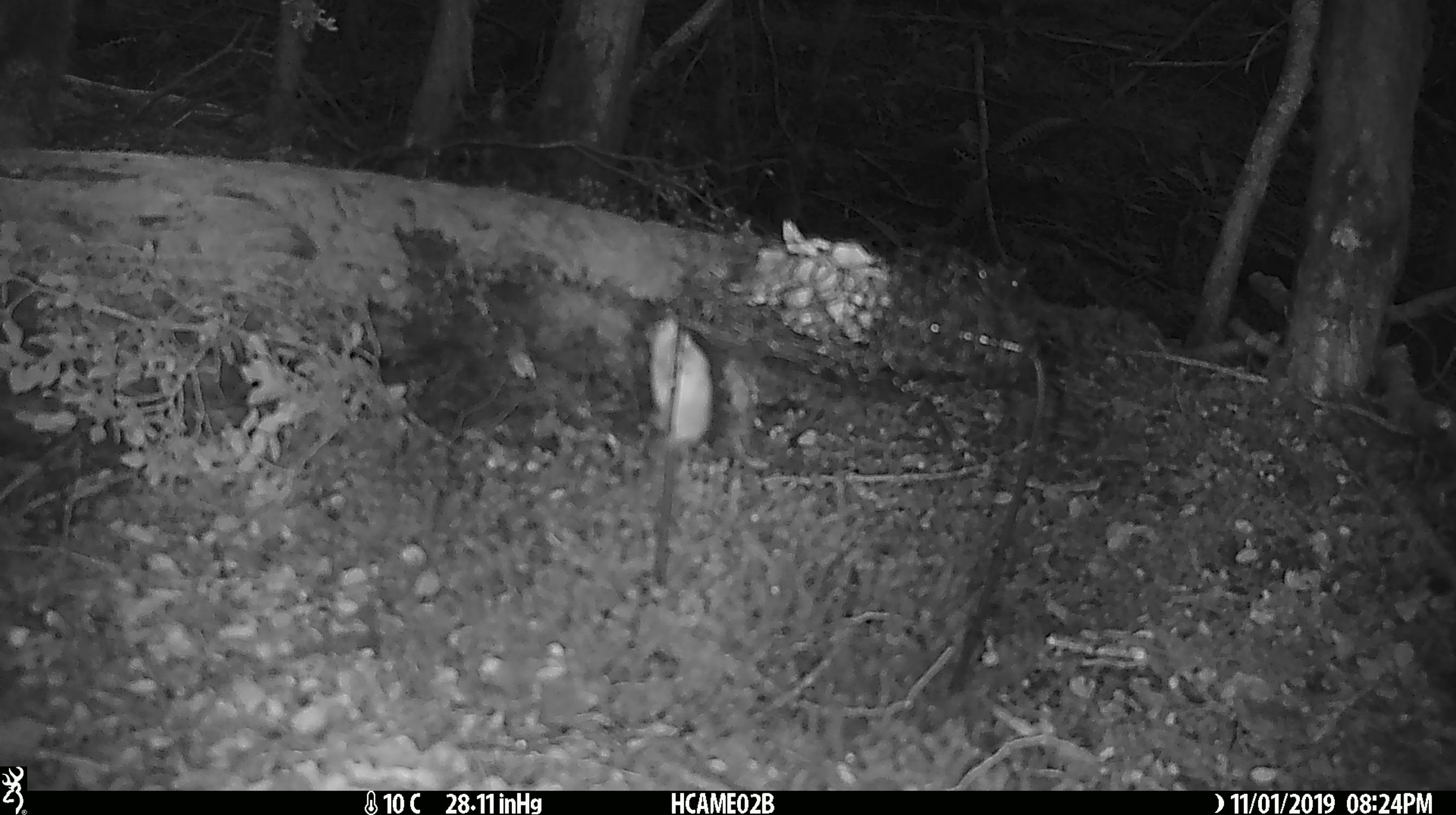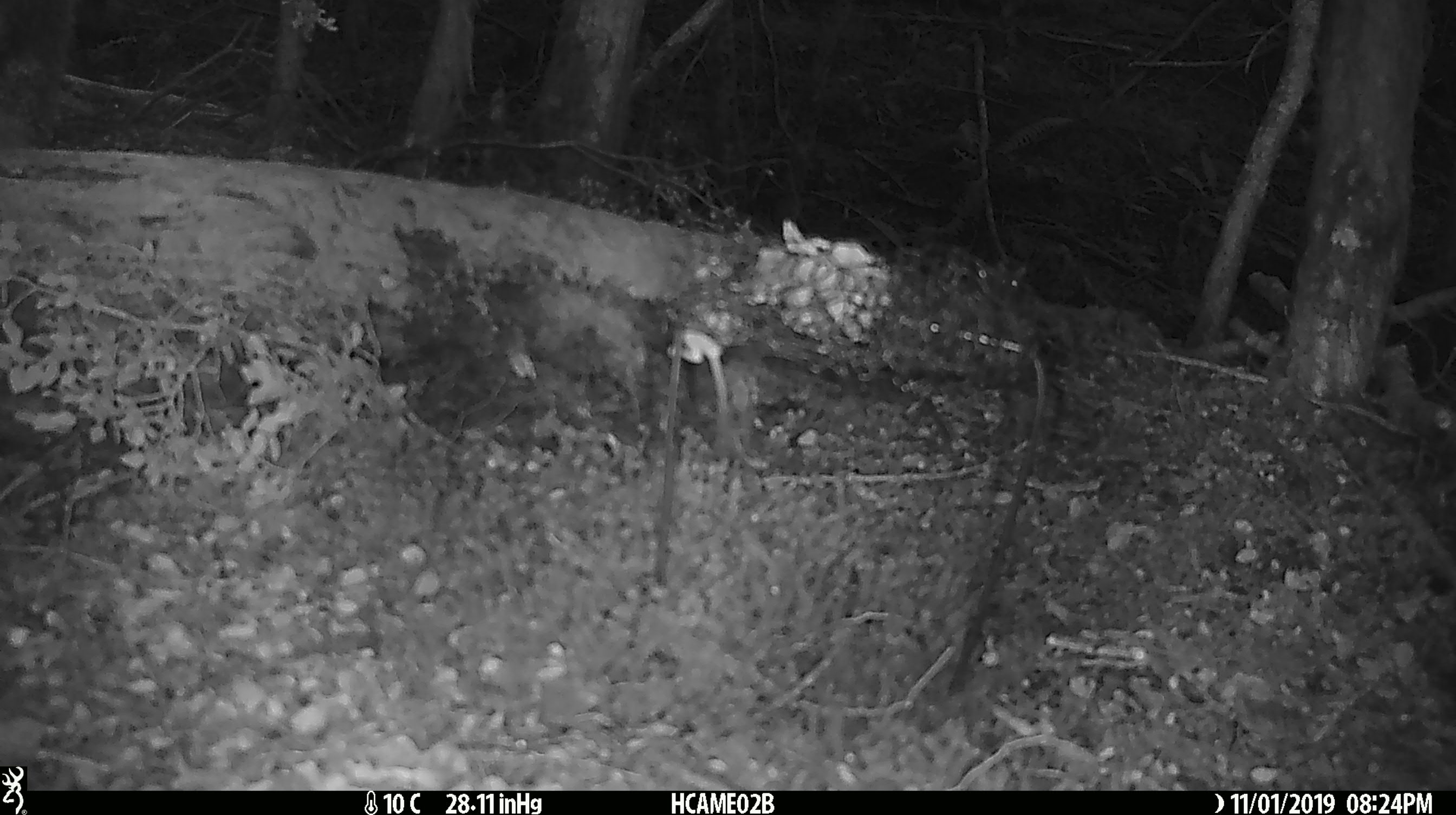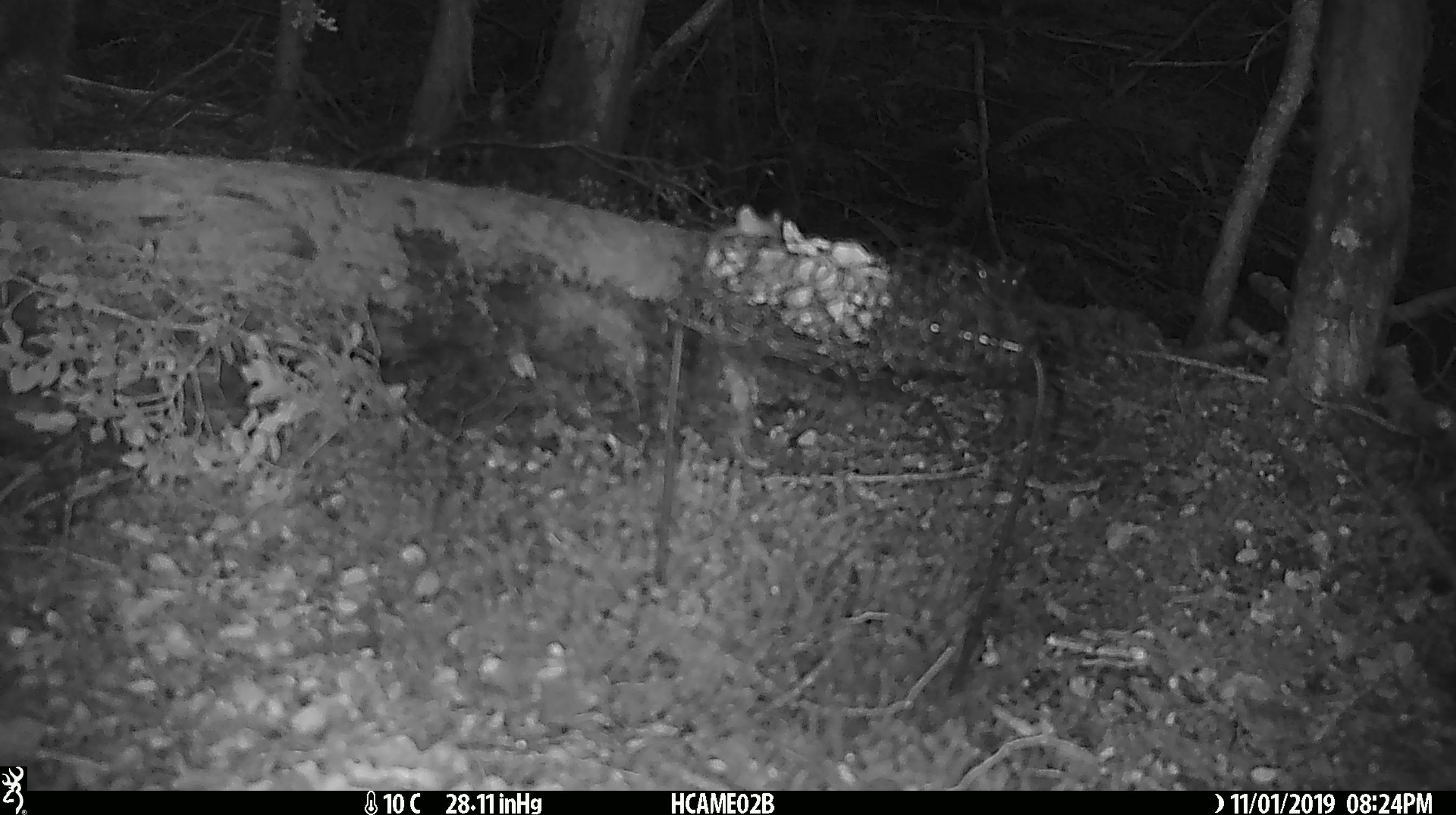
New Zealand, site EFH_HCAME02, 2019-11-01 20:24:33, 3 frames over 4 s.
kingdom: Animalia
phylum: Chordata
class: Mammalia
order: Rodentia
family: Muridae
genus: Mus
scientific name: Mus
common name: mouse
Mouse (Mus).